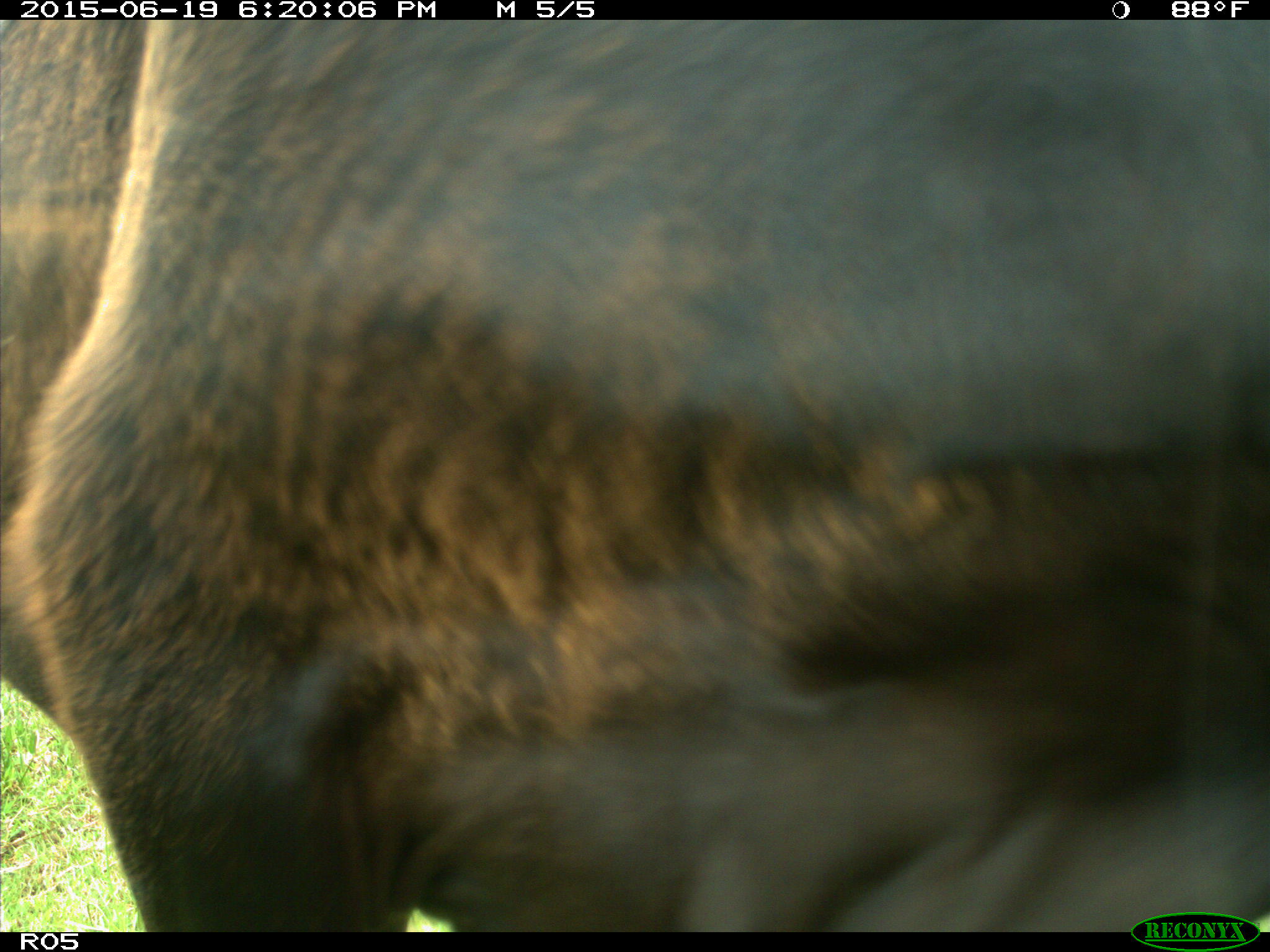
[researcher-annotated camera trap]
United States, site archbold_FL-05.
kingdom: Animalia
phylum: Chordata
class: Mammalia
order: Artiodactyla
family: Bovidae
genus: Bos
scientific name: Bos taurus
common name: domestic cow